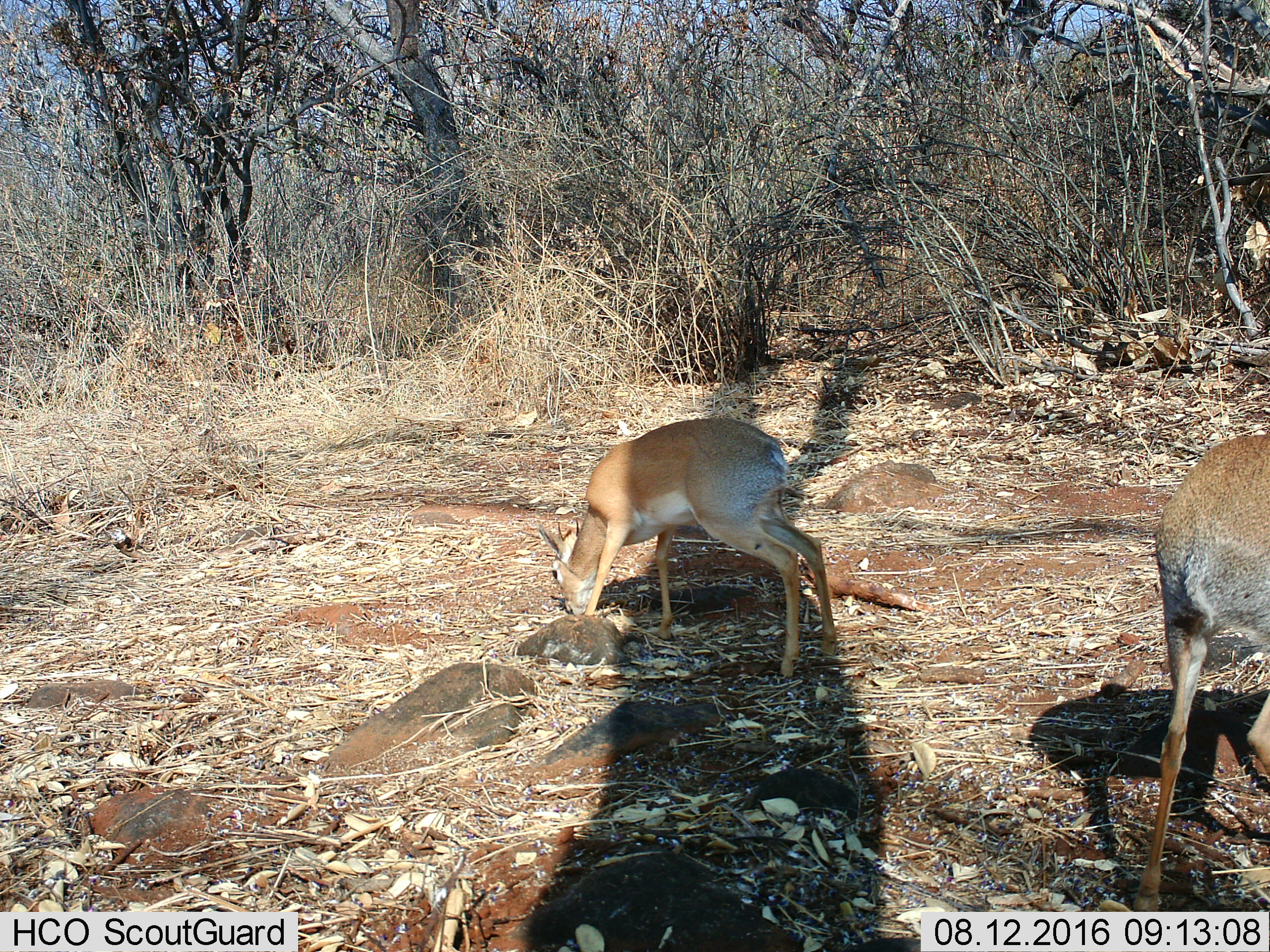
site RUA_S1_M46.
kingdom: Animalia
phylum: Chordata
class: Mammalia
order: Artiodactyla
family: Bovidae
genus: Madoqua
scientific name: Madoqua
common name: dik-dik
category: dikdik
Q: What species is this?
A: Dikdik (dik-dik) (Madoqua).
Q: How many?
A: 2.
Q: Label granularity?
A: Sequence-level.